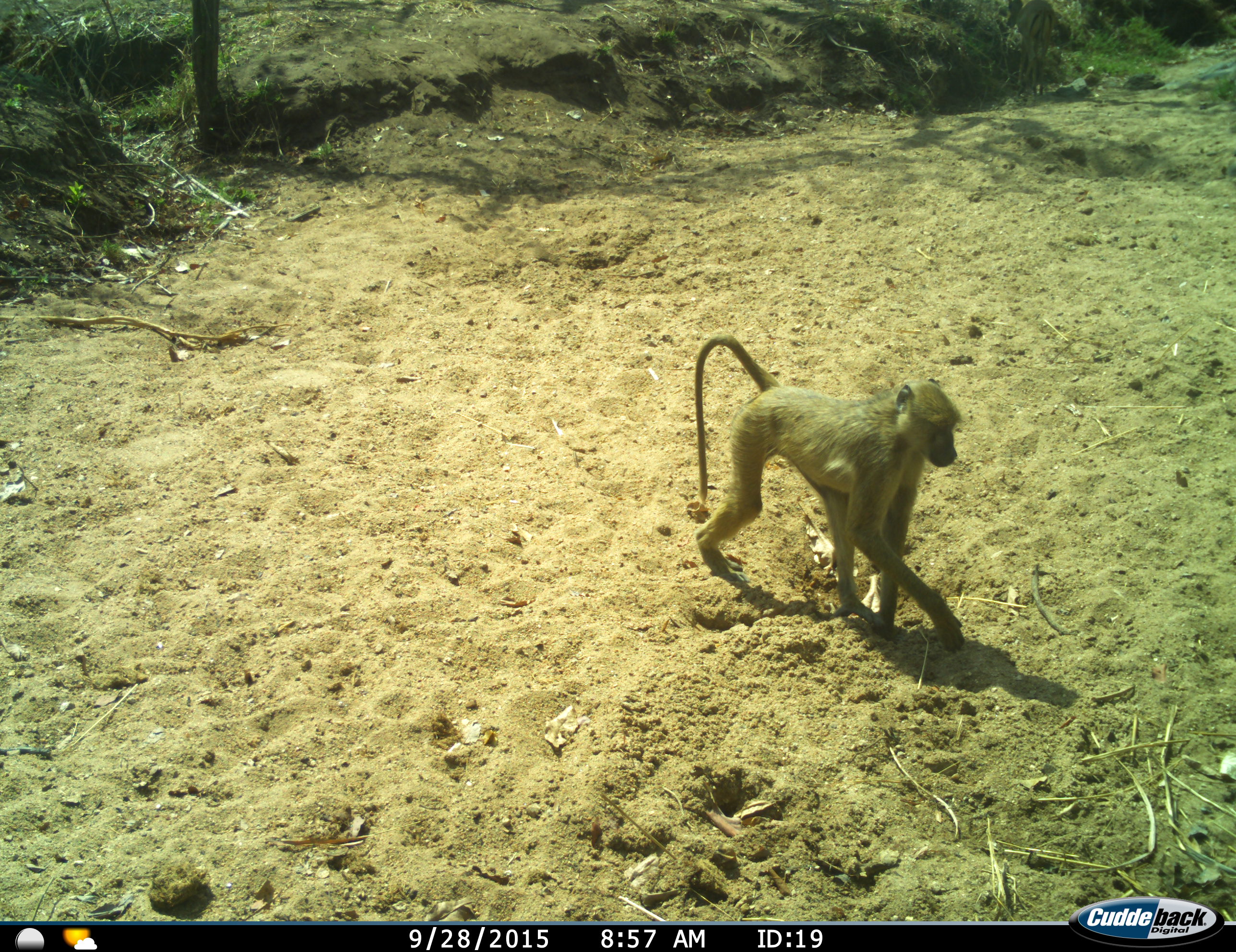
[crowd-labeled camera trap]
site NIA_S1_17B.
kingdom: Animalia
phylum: Chordata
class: Mammalia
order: Primates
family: Cercopithecidae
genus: Papio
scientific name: Papio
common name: baboon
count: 1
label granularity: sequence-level